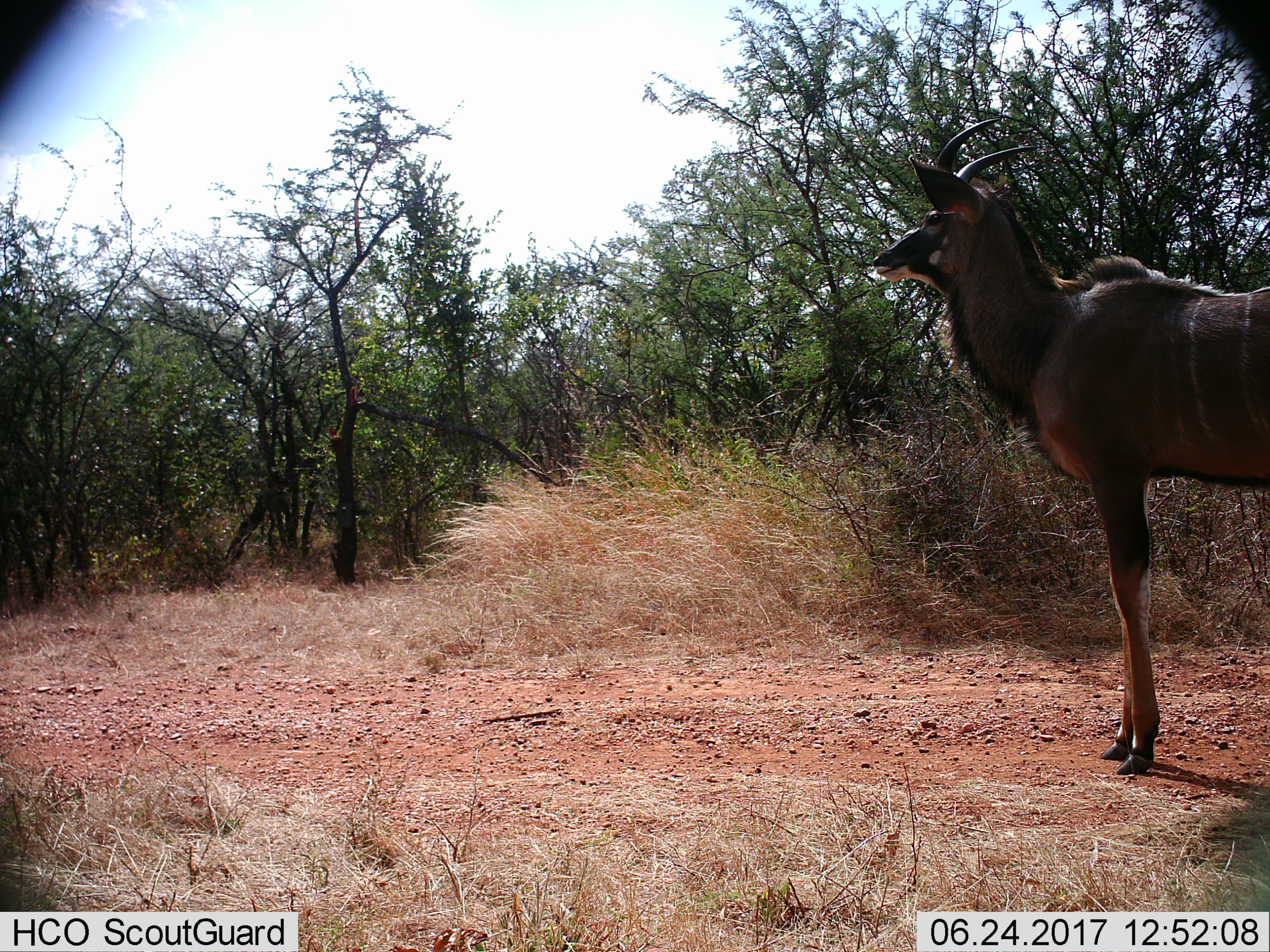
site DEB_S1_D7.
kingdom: Animalia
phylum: Chordata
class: Mammalia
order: Artiodactyla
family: Bovidae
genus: Tragelaphus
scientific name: Tragelaphus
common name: kudu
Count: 1.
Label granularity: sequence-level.